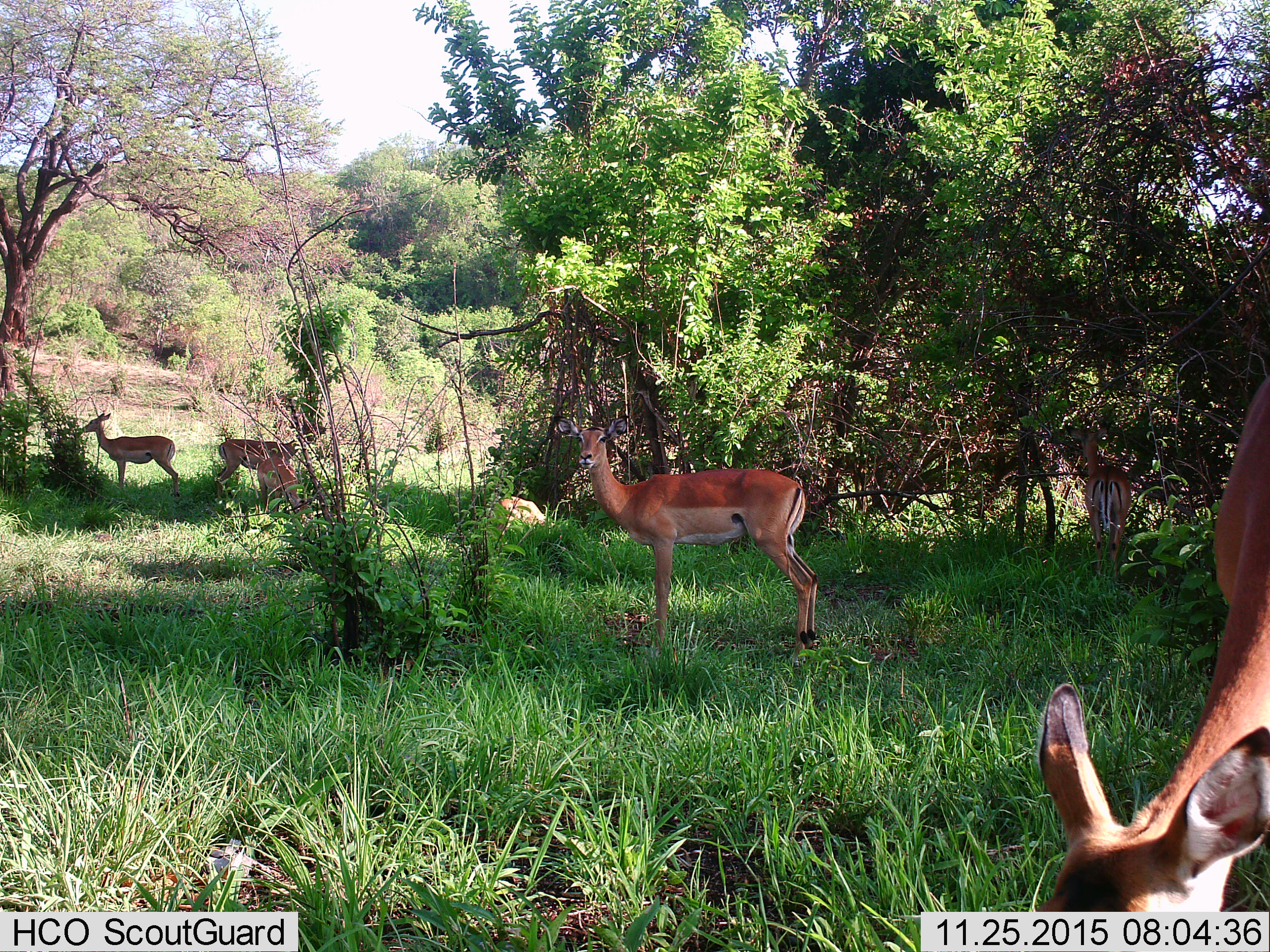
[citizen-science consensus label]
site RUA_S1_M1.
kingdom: Animalia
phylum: Chordata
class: Mammalia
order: Artiodactyla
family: Bovidae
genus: Aepyceros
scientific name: Aepyceros melampus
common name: impala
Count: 7.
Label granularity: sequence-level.